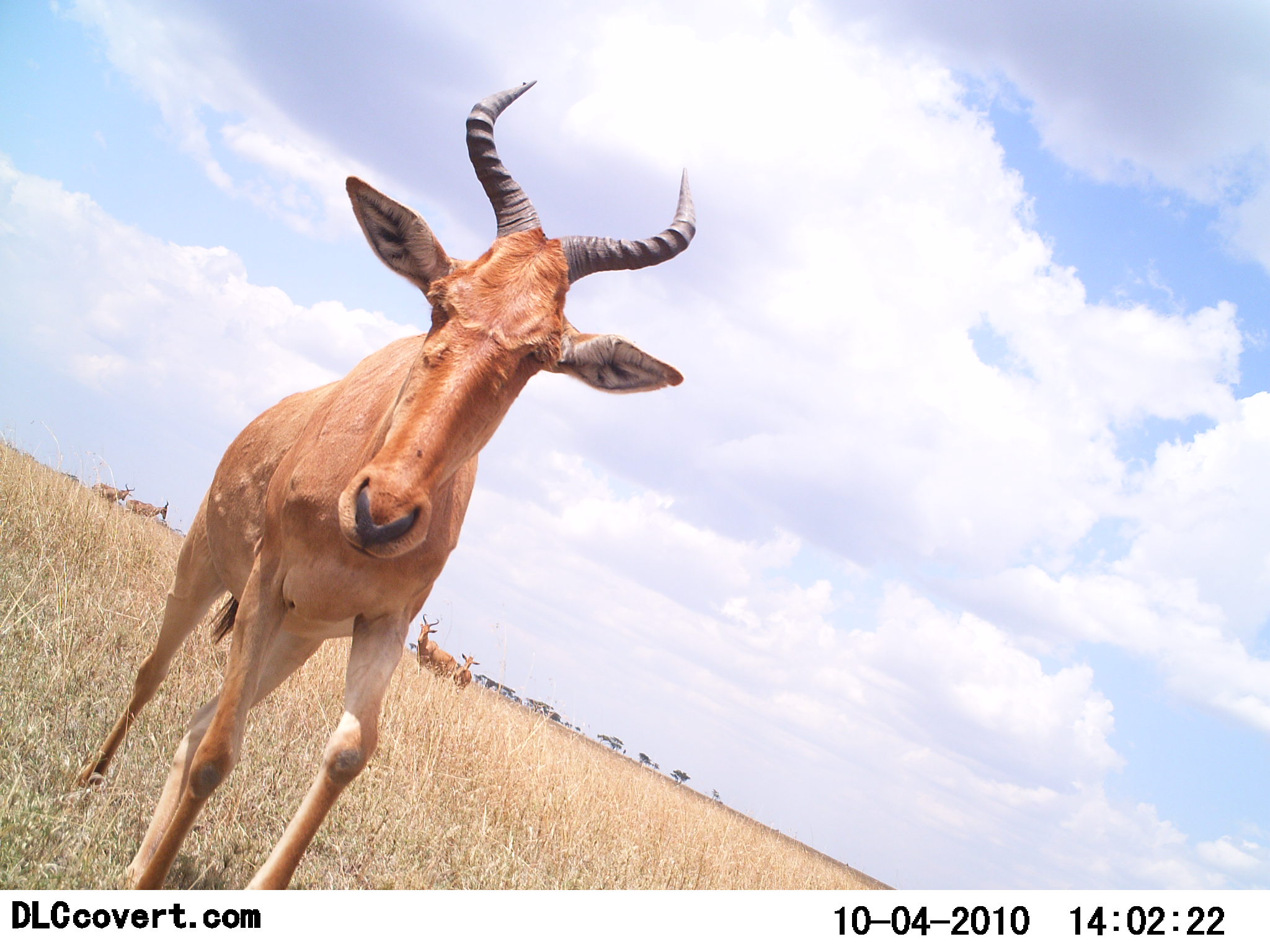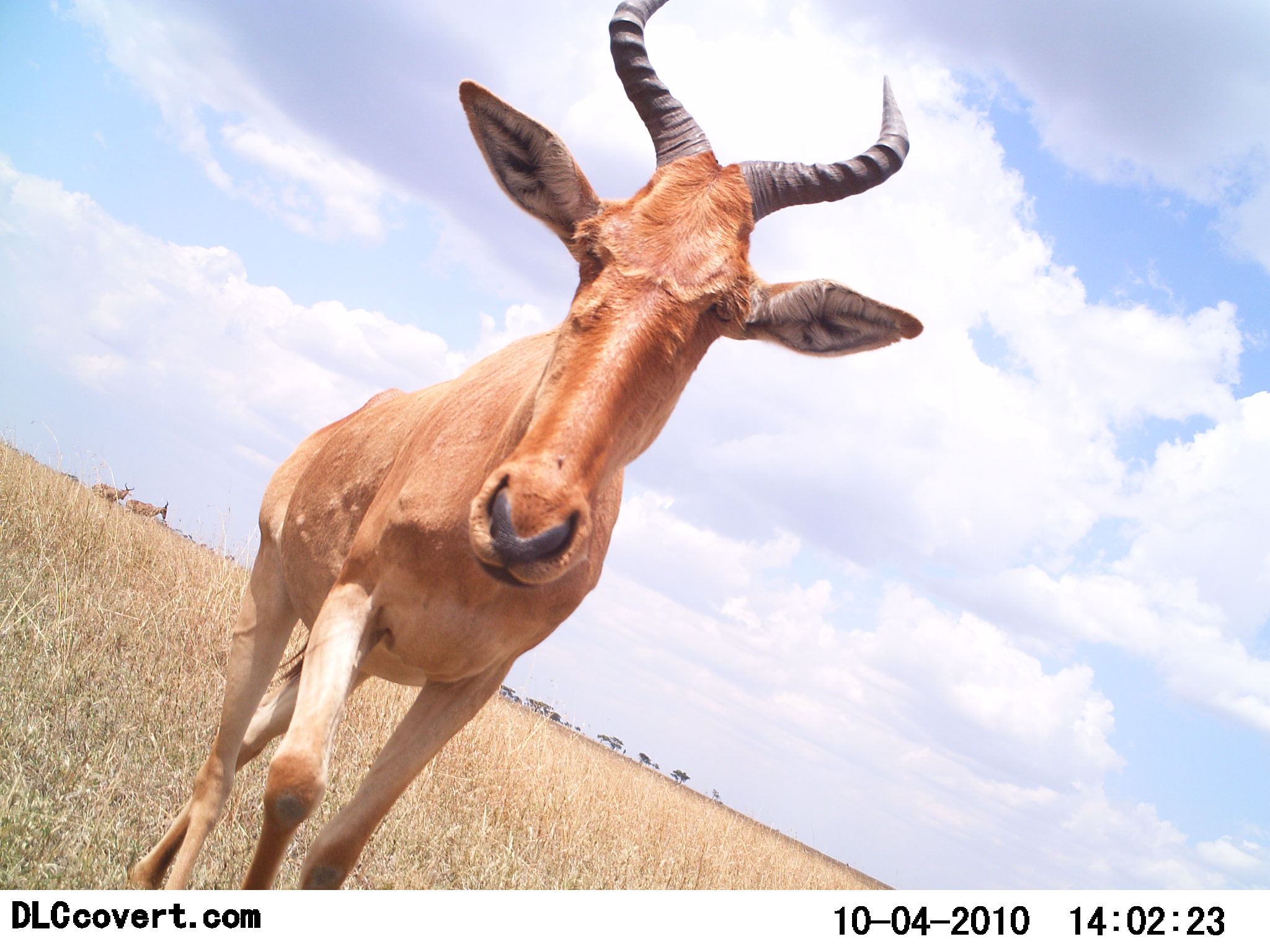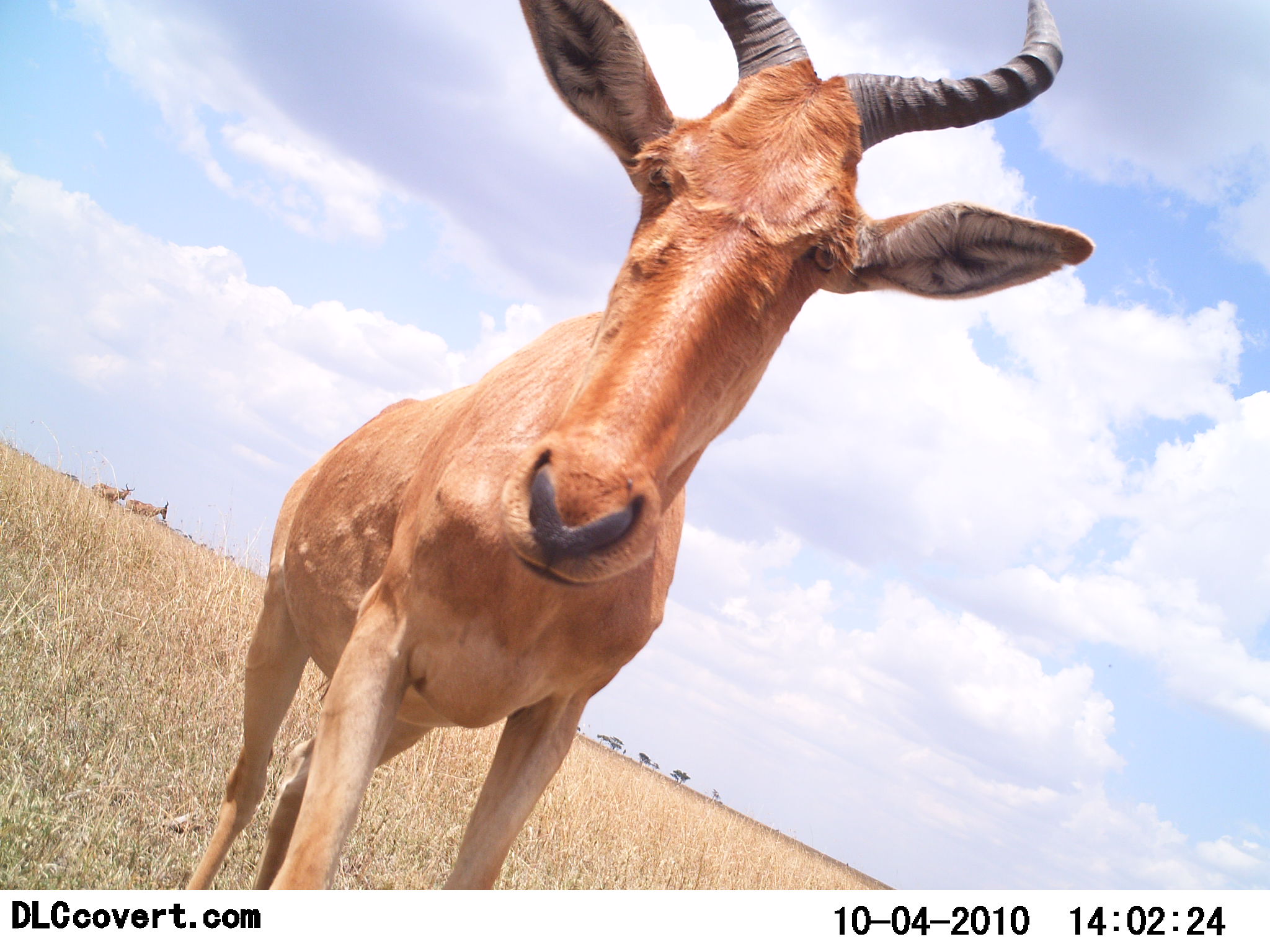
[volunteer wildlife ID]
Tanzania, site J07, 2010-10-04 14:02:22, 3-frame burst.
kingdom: Animalia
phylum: Chordata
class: Mammalia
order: Artiodactyla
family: Bovidae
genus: Alcelaphus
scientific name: Alcelaphus buselaphus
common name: hartebeest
Hartebeest (Alcelaphus buselaphus), count 3. Behavior (volunteer vote fractions): standing 44%, resting 6%, moving 81%, interacting 12%. Young present (vote fraction): 6%. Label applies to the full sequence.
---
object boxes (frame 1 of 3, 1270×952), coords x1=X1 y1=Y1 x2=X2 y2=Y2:
animal: x1=72 y1=79 x2=700 y2=888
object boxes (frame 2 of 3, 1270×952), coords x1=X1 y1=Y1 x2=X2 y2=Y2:
animal: x1=128 y1=0 x2=926 y2=891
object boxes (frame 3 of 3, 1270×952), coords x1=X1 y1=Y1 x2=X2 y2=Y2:
animal: x1=183 y1=0 x2=1097 y2=889